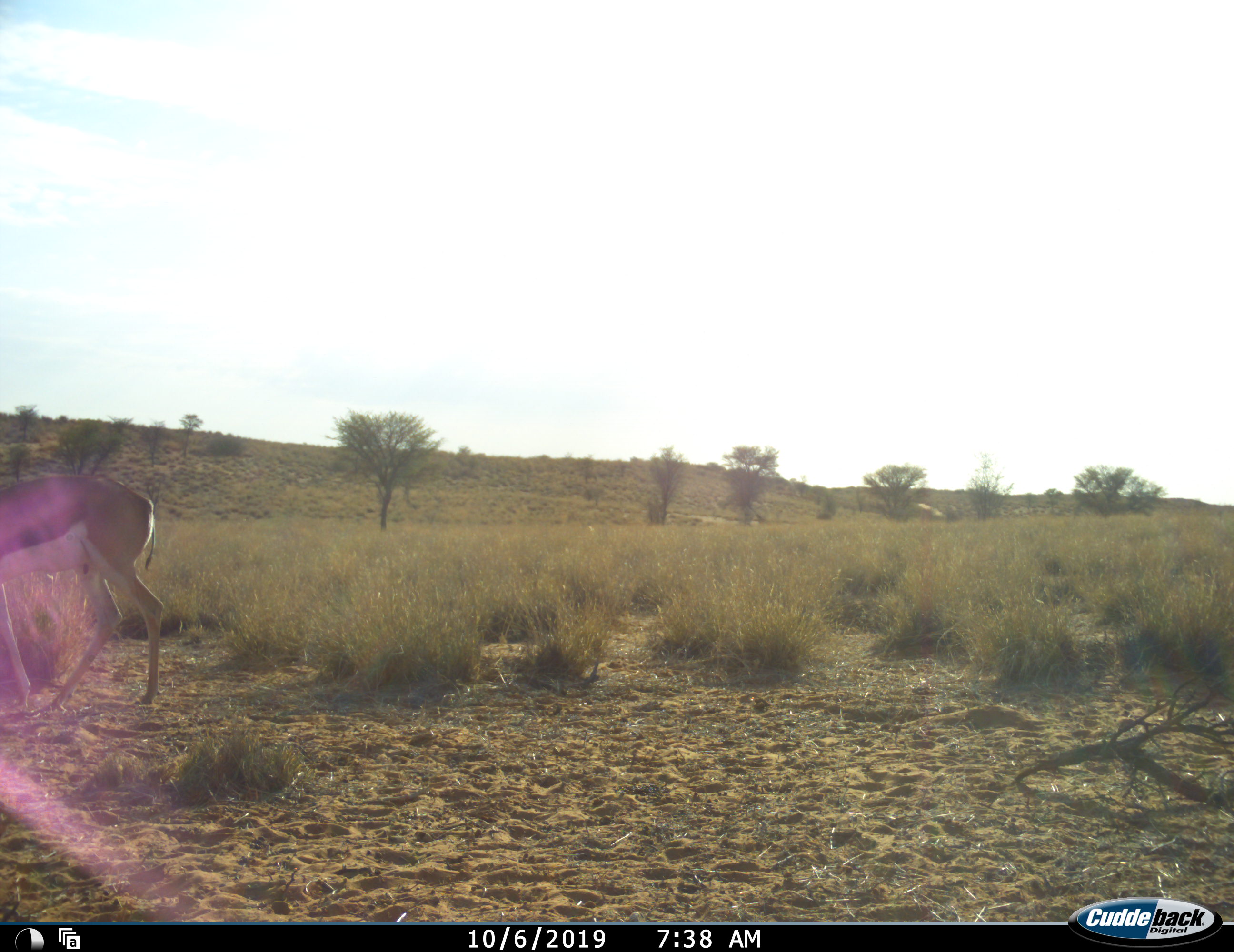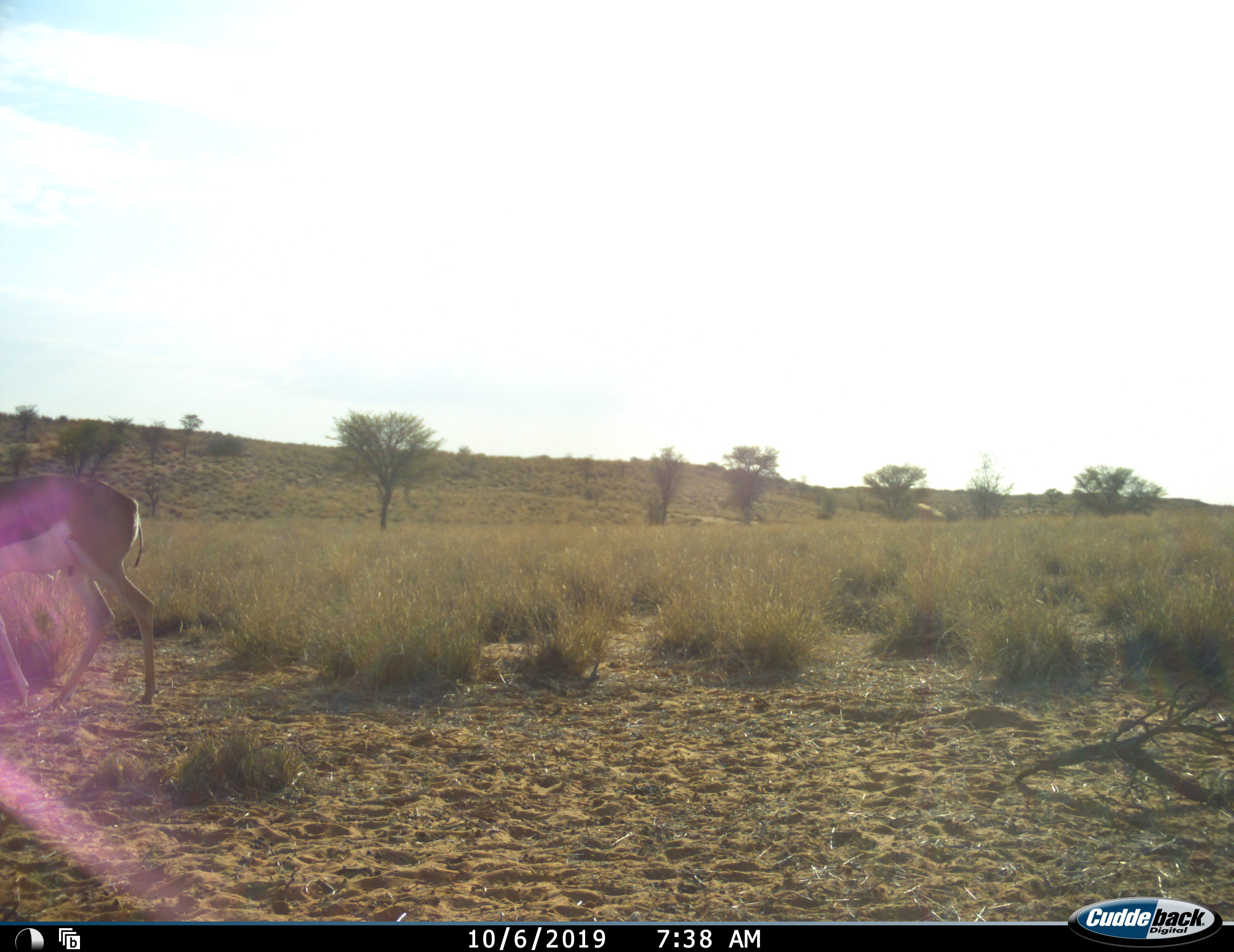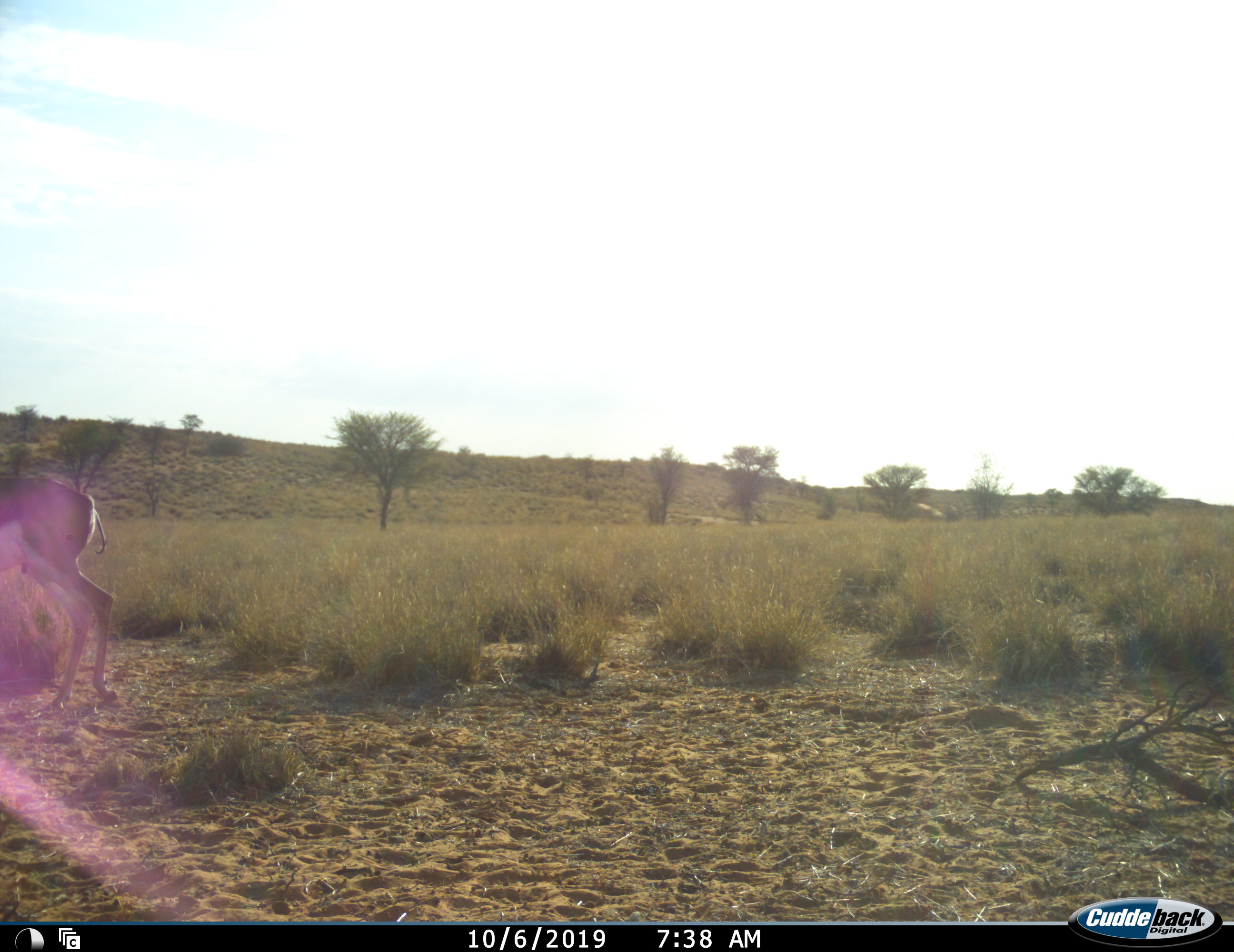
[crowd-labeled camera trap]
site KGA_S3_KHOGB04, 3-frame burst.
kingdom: Animalia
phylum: Chordata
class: Mammalia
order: Artiodactyla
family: Bovidae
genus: Antidorcas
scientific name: Antidorcas marsupialis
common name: springbok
Springbok (Antidorcas marsupialis), count 1. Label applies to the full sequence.